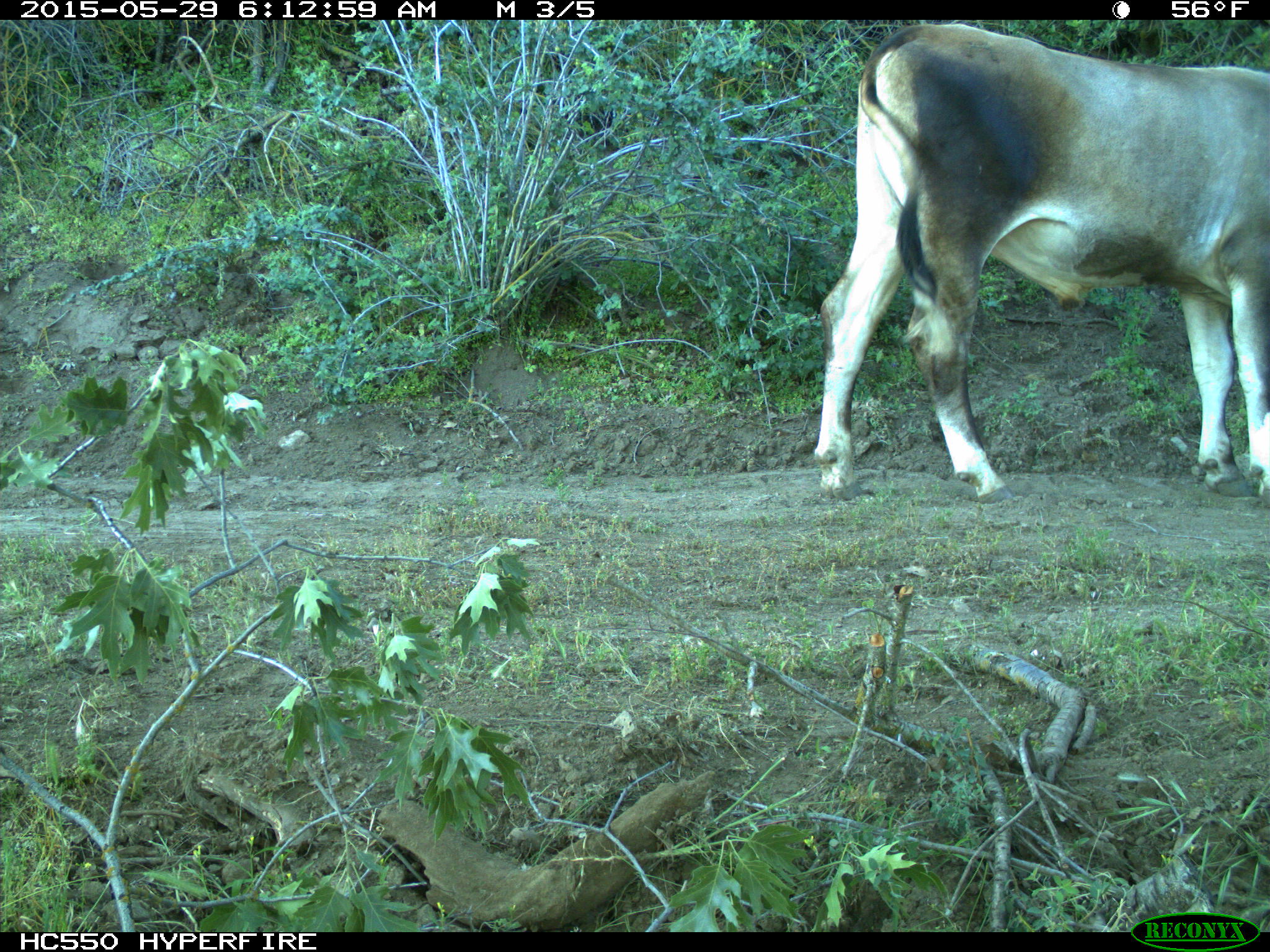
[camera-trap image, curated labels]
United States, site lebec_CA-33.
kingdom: Animalia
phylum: Chordata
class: Mammalia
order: Artiodactyla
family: Bovidae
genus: Bos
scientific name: Bos taurus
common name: domestic cow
Bos taurus (domestic cow).